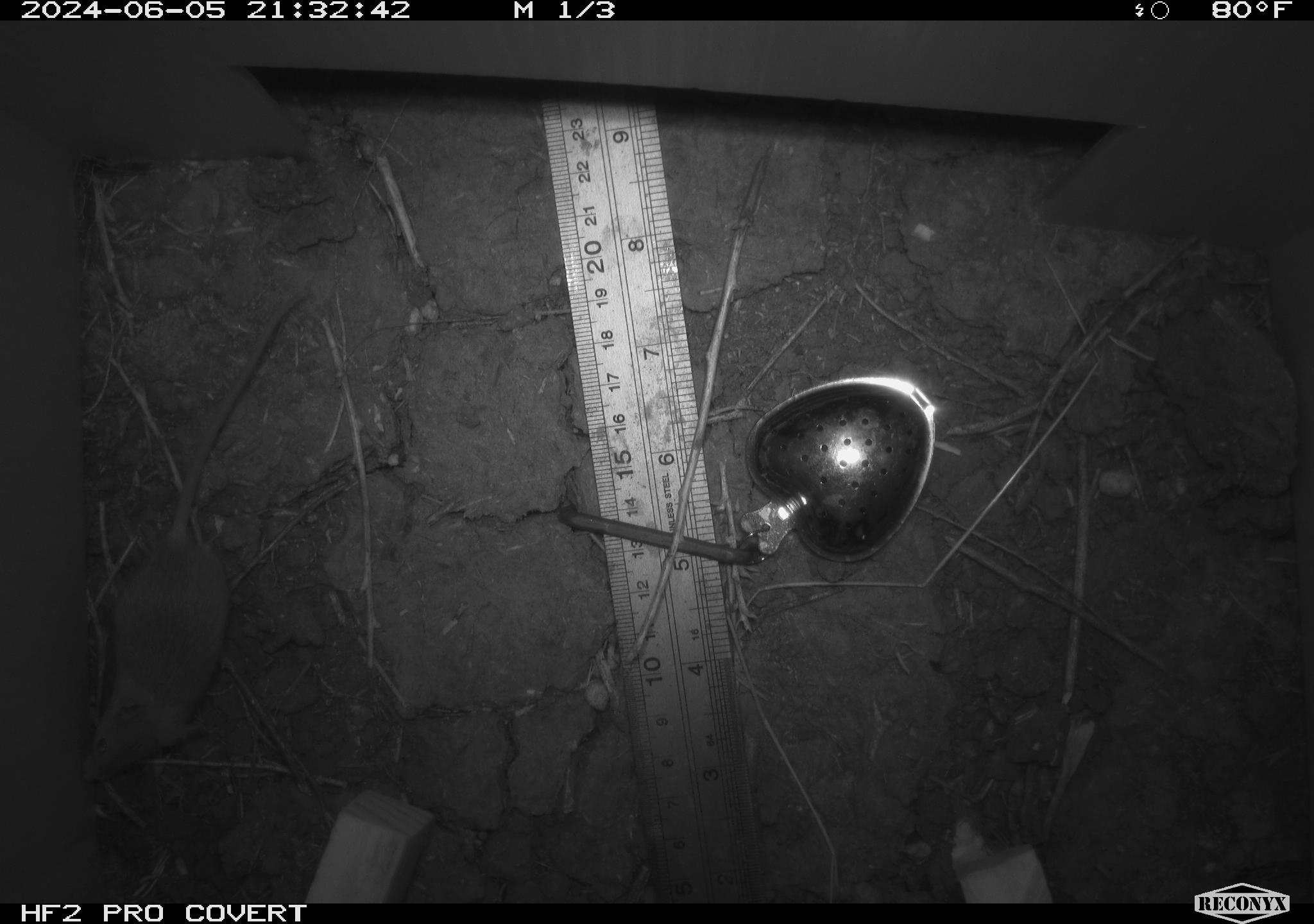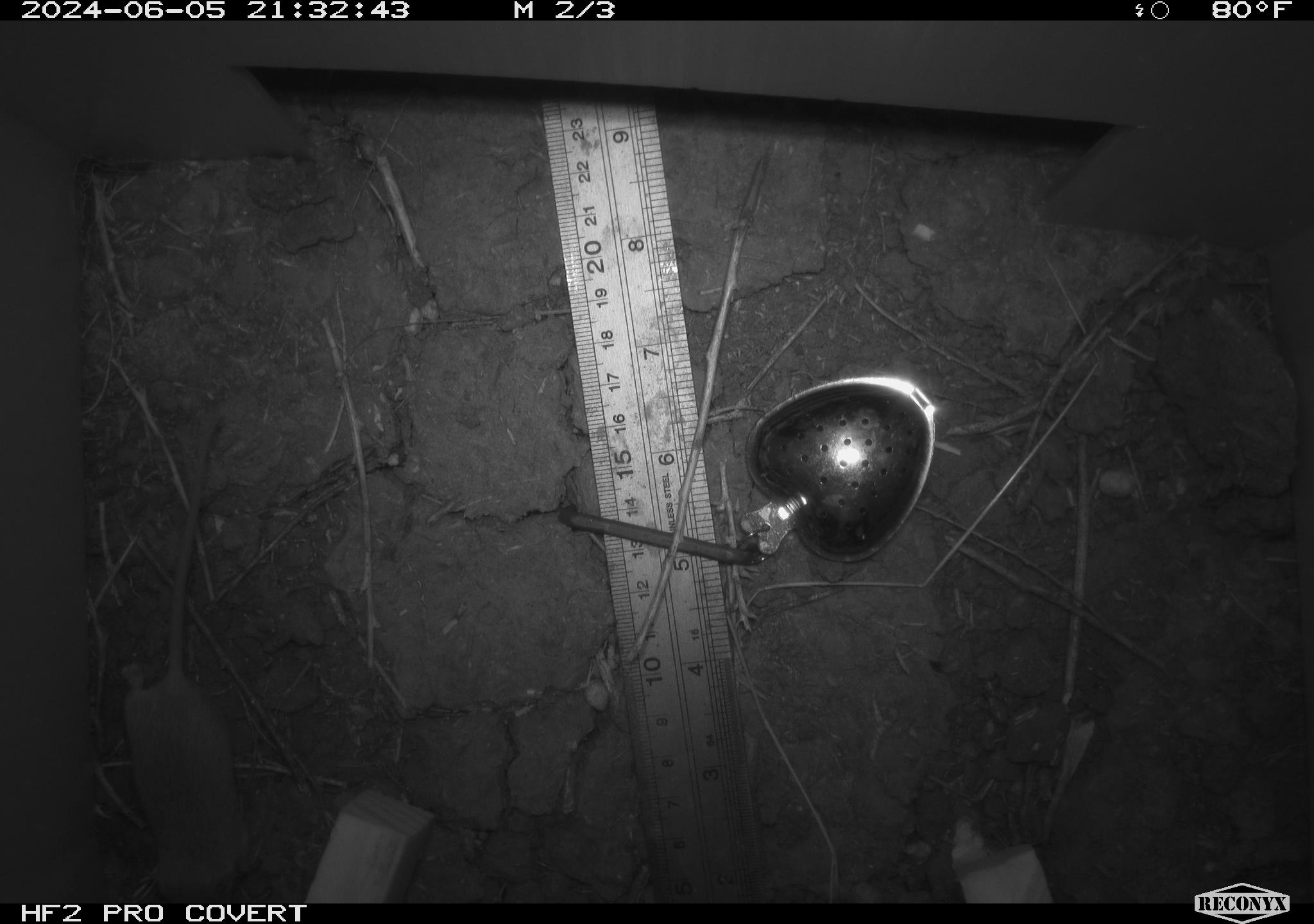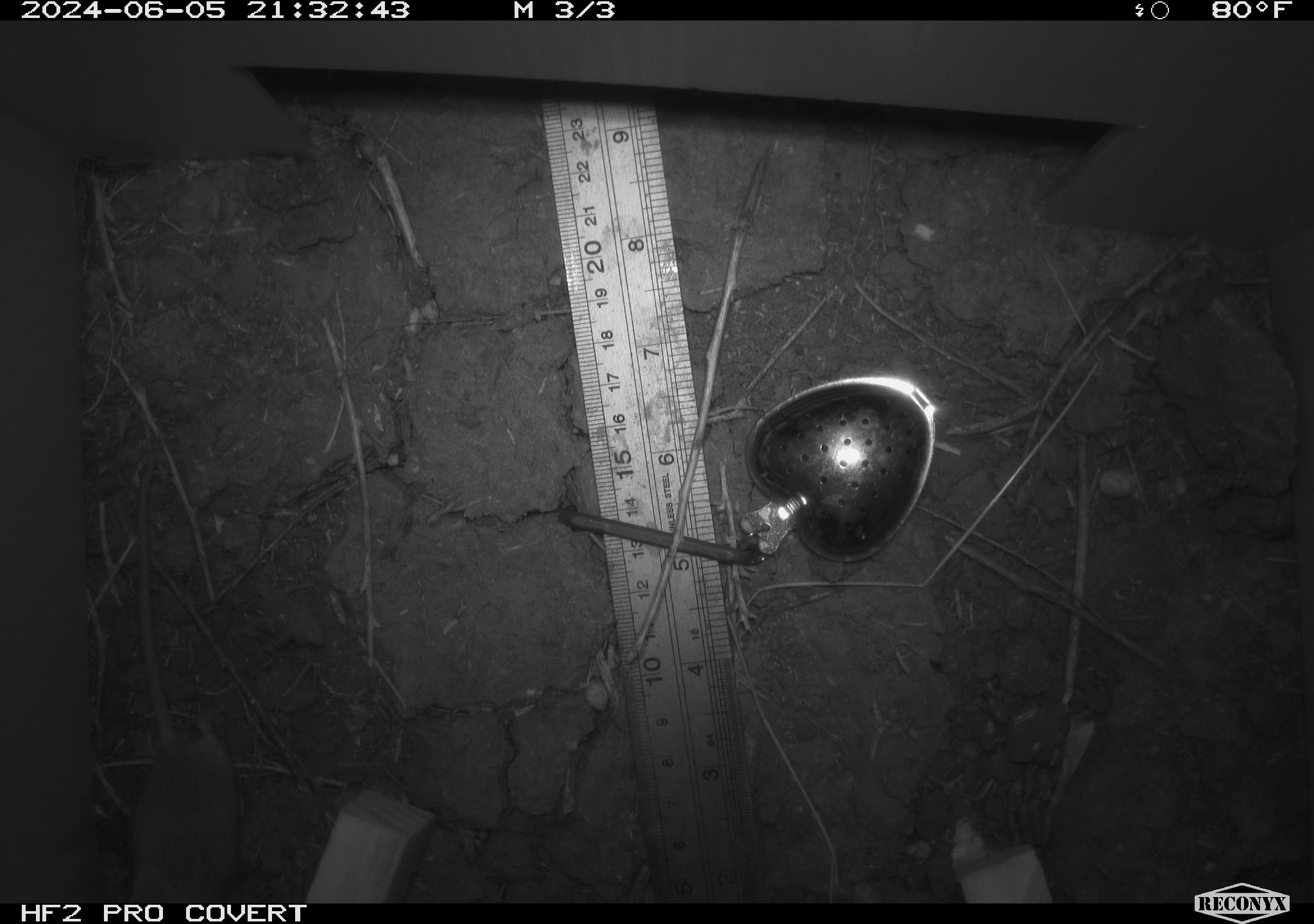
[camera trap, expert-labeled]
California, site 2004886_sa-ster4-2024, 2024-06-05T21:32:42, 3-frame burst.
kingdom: Animalia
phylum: Chordata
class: Mammalia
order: Rodentia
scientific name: Rodentia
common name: mouse species